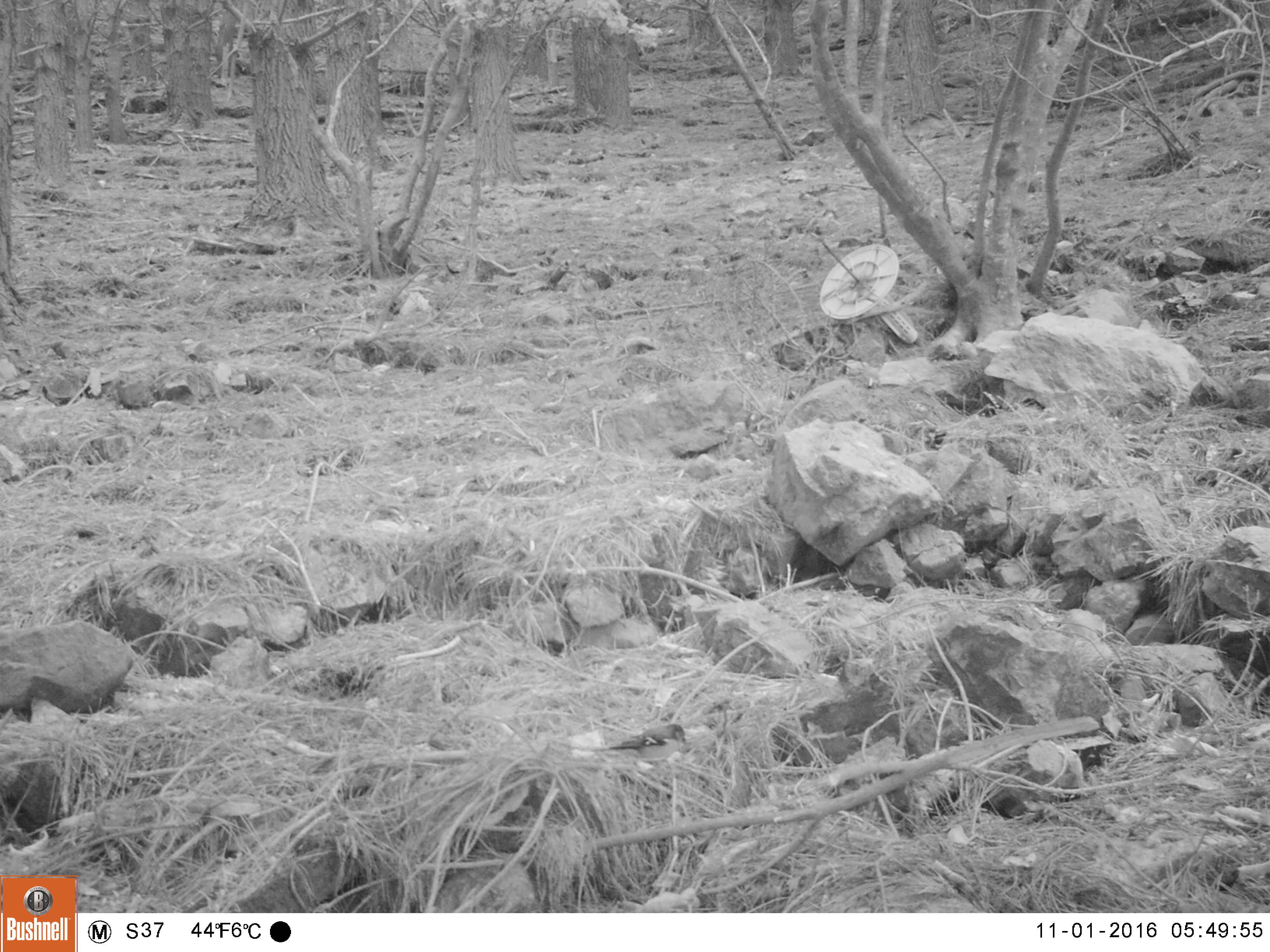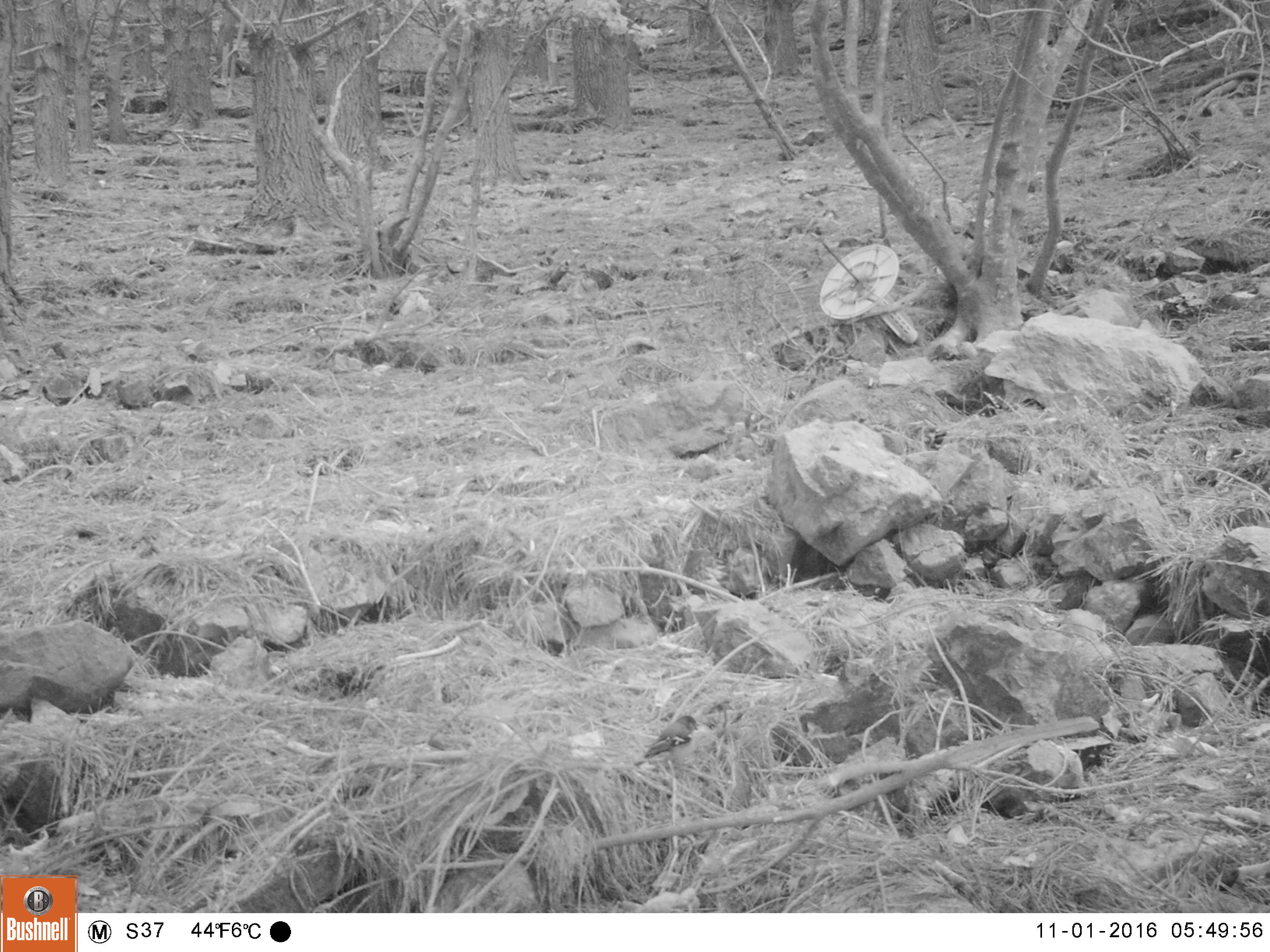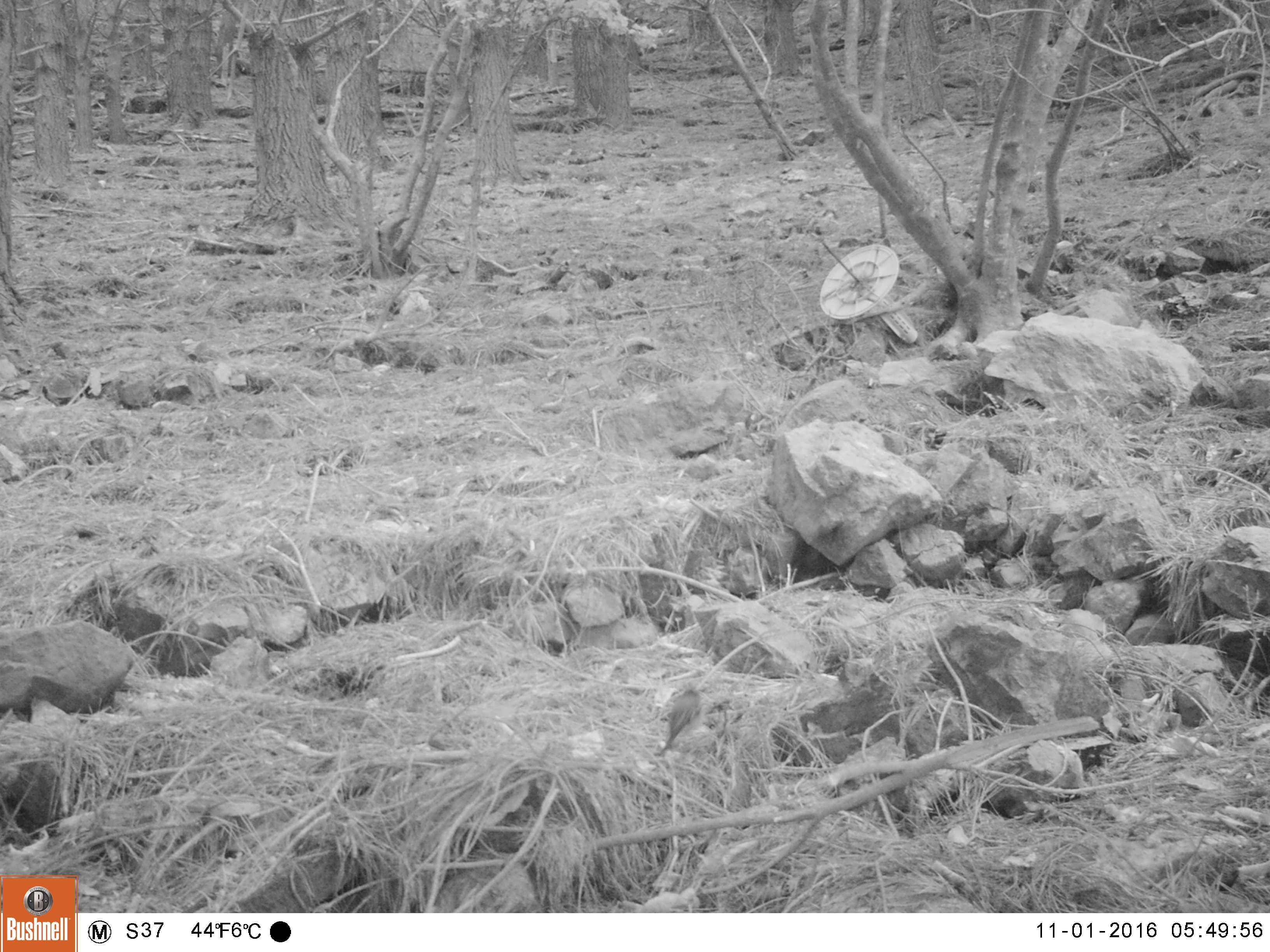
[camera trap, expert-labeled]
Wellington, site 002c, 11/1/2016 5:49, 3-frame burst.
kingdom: Animalia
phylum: Chordata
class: Aves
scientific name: Aves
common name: bird